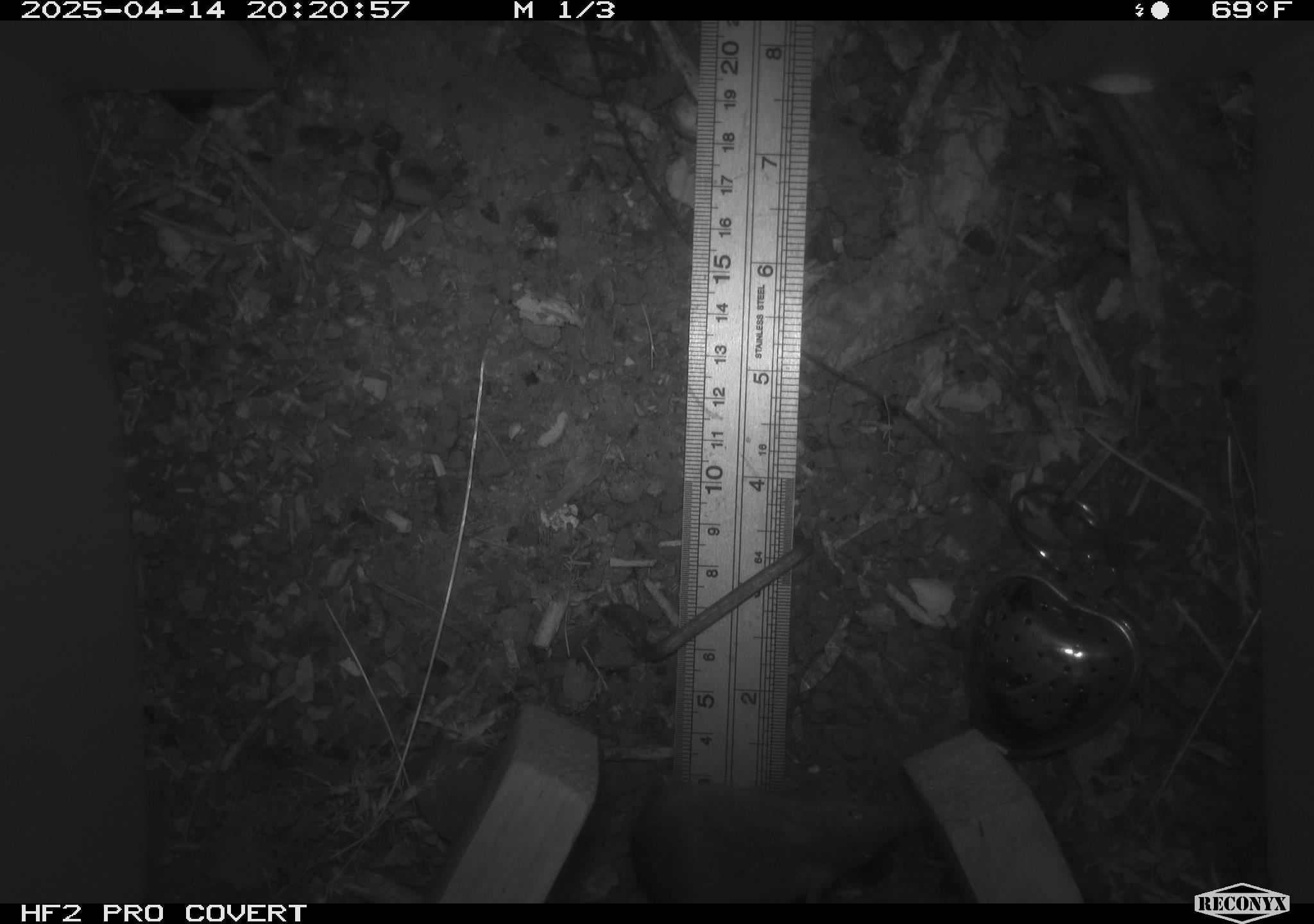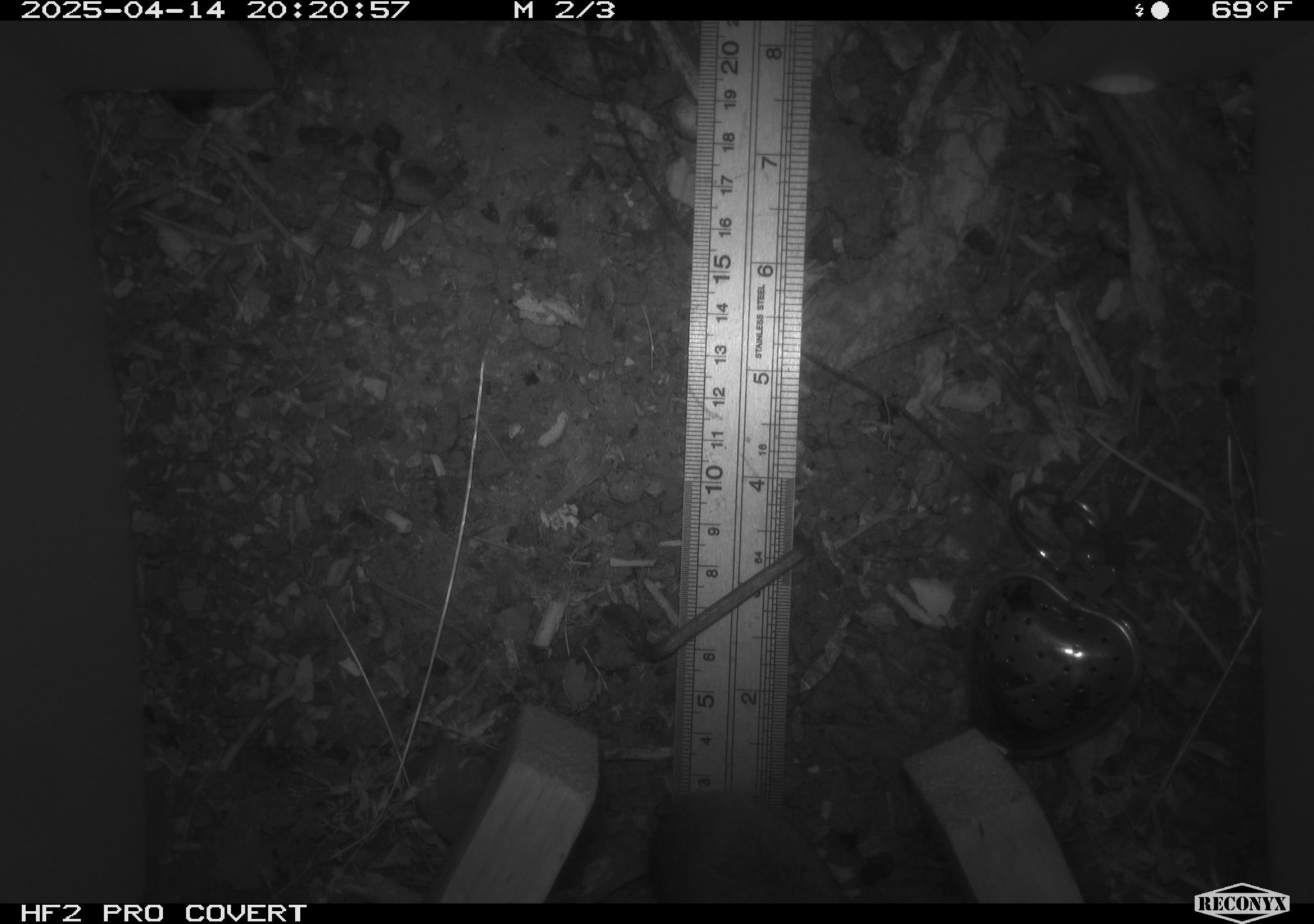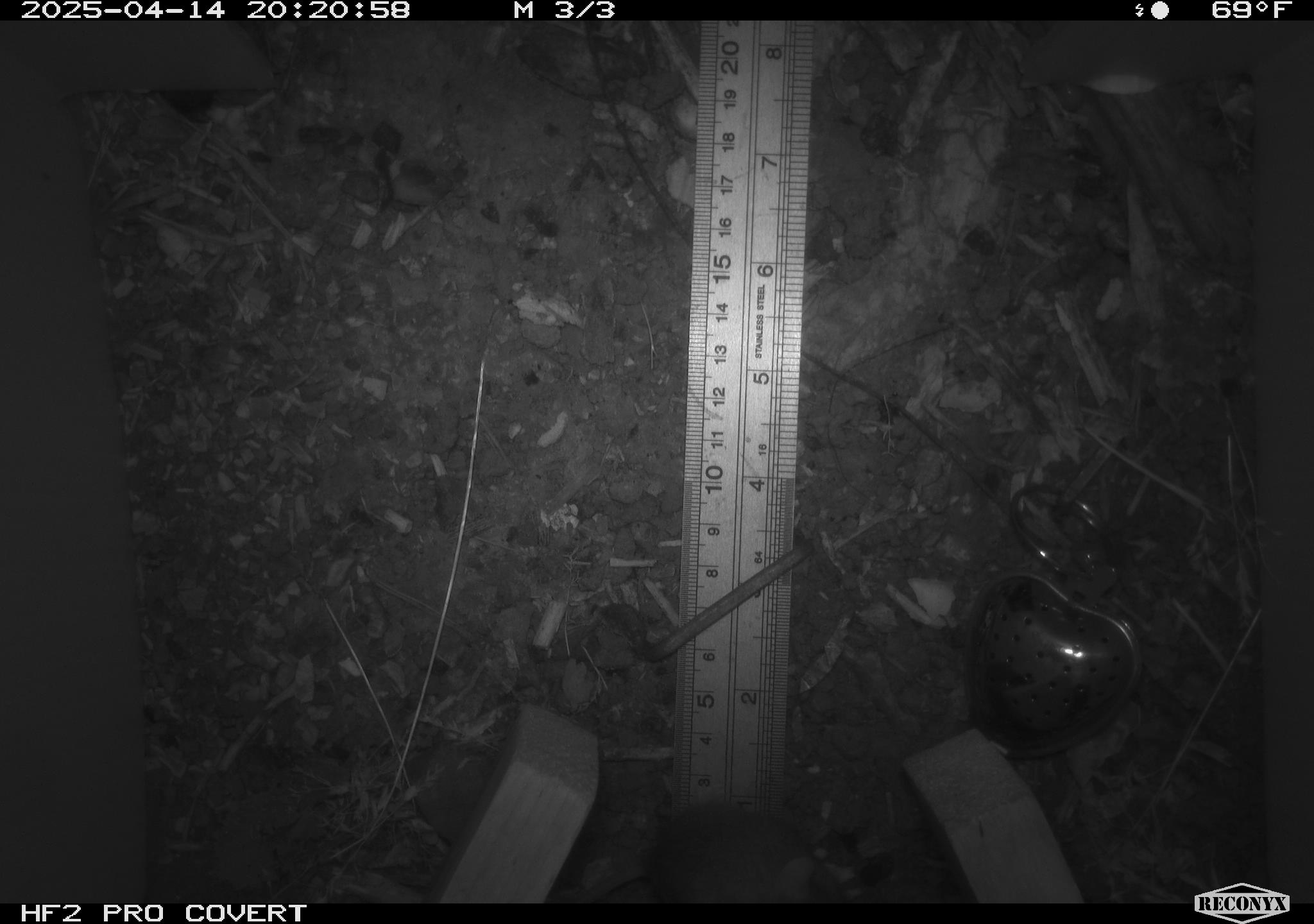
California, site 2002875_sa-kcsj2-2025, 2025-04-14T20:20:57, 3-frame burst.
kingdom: Animalia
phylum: Chordata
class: Mammalia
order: Rodentia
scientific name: Rodentia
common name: rodent